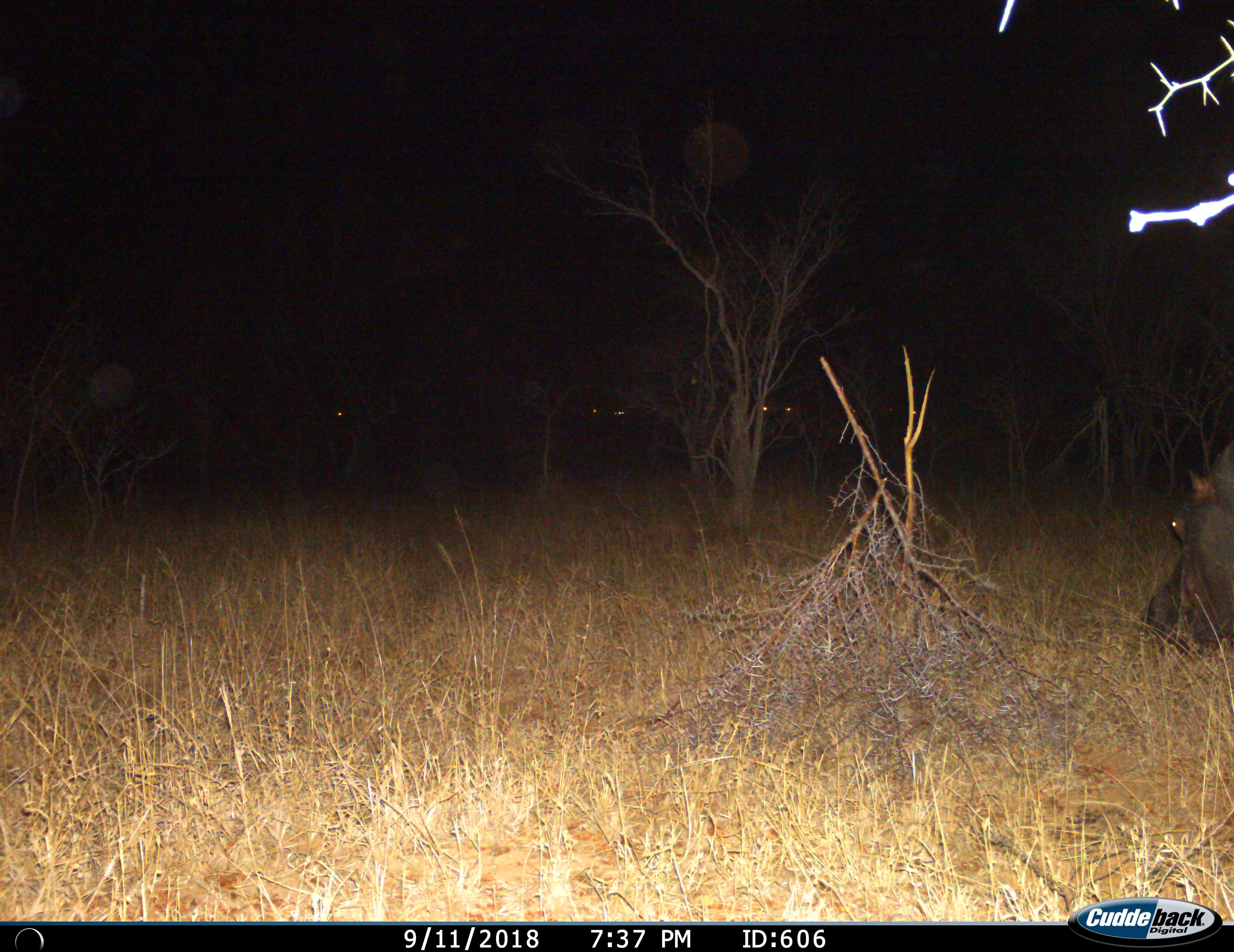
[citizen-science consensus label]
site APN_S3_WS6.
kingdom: Animalia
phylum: Chordata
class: Mammalia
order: Artiodactyla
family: Hippopotamidae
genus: Hippopotamus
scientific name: Hippopotamus amphibius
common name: hippopotamus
Hippopotamus (Hippopotamus amphibius), count 1. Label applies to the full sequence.